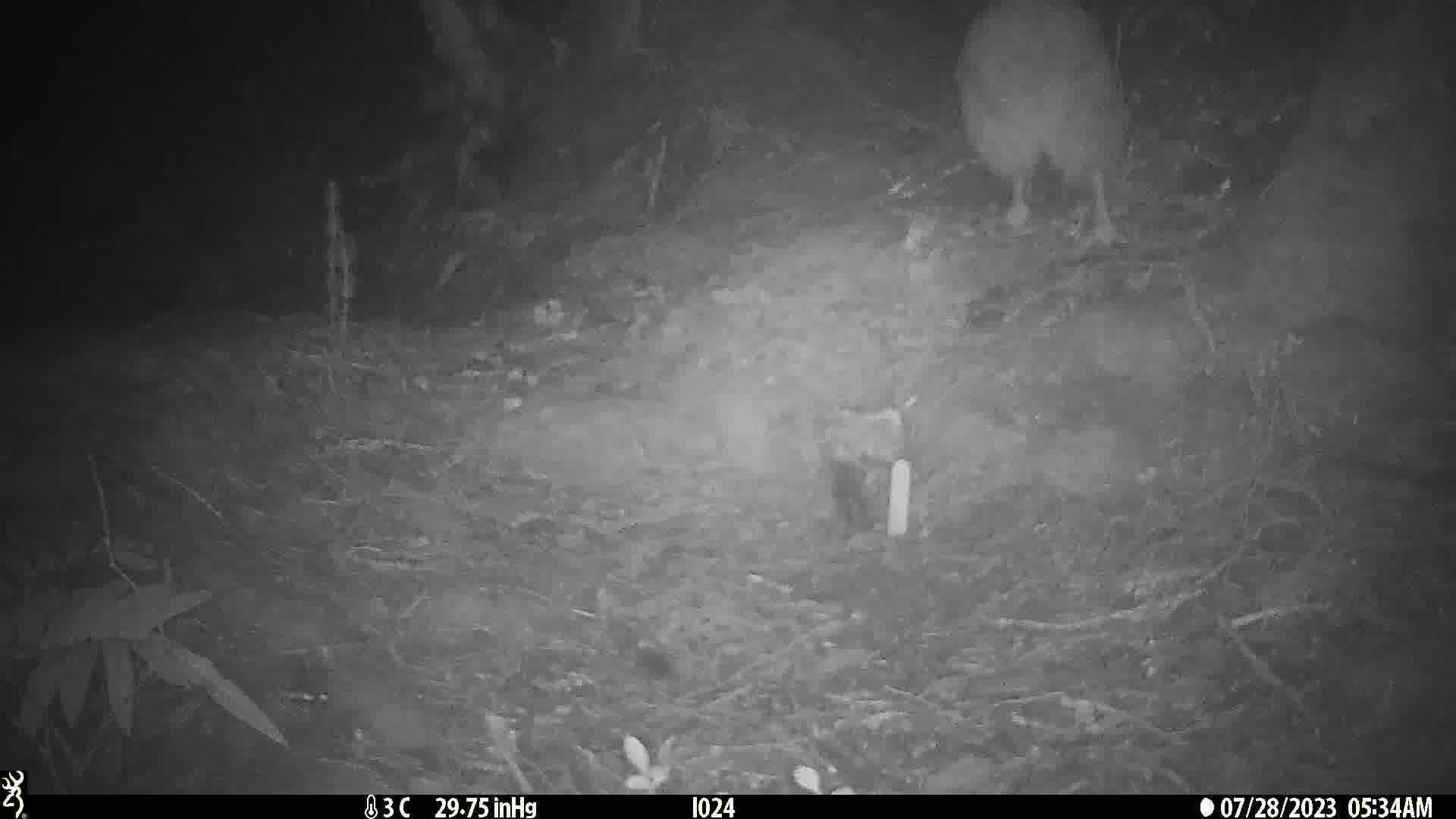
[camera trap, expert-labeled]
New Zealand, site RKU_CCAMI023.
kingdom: Animalia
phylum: Chordata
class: Aves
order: Apterygiformes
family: Apterygidae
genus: Apteryx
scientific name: Apteryx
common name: kiwi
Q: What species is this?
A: Kiwi (Apteryx).